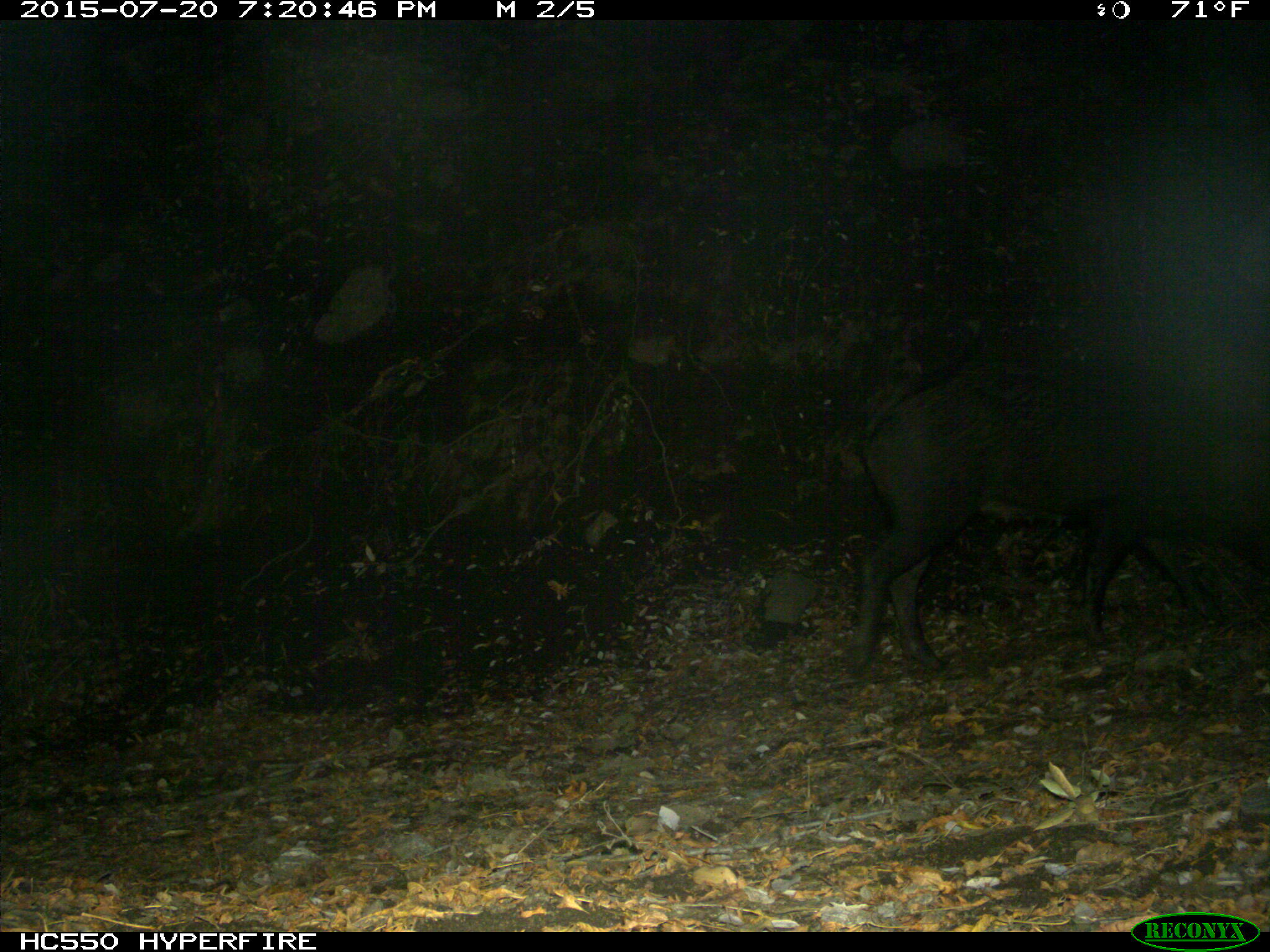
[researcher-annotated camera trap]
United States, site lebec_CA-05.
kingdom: Animalia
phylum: Chordata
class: Mammalia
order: Artiodactyla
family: Suidae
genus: Sus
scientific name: Sus scrofa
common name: wild boar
Sus scrofa (wild boar).